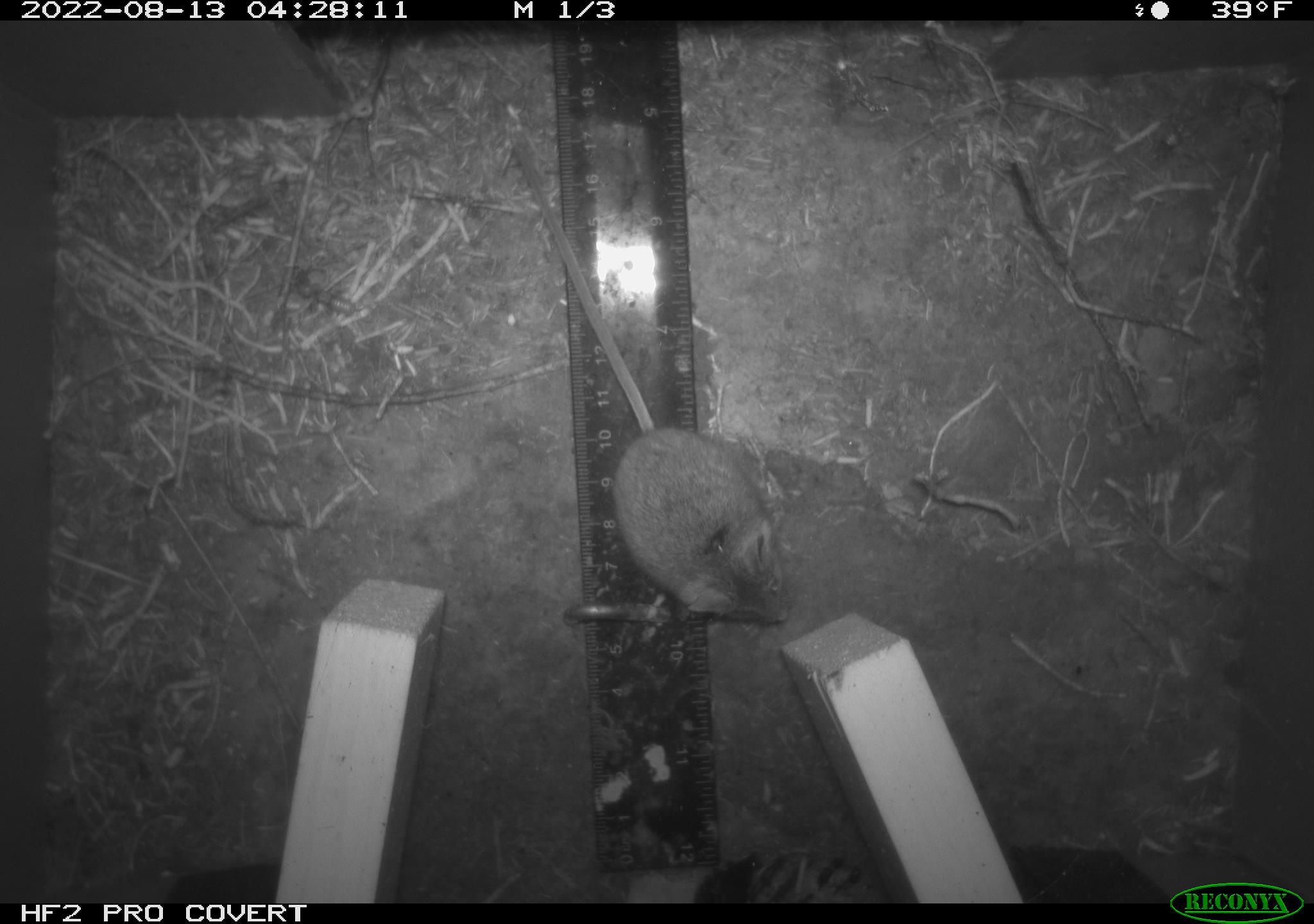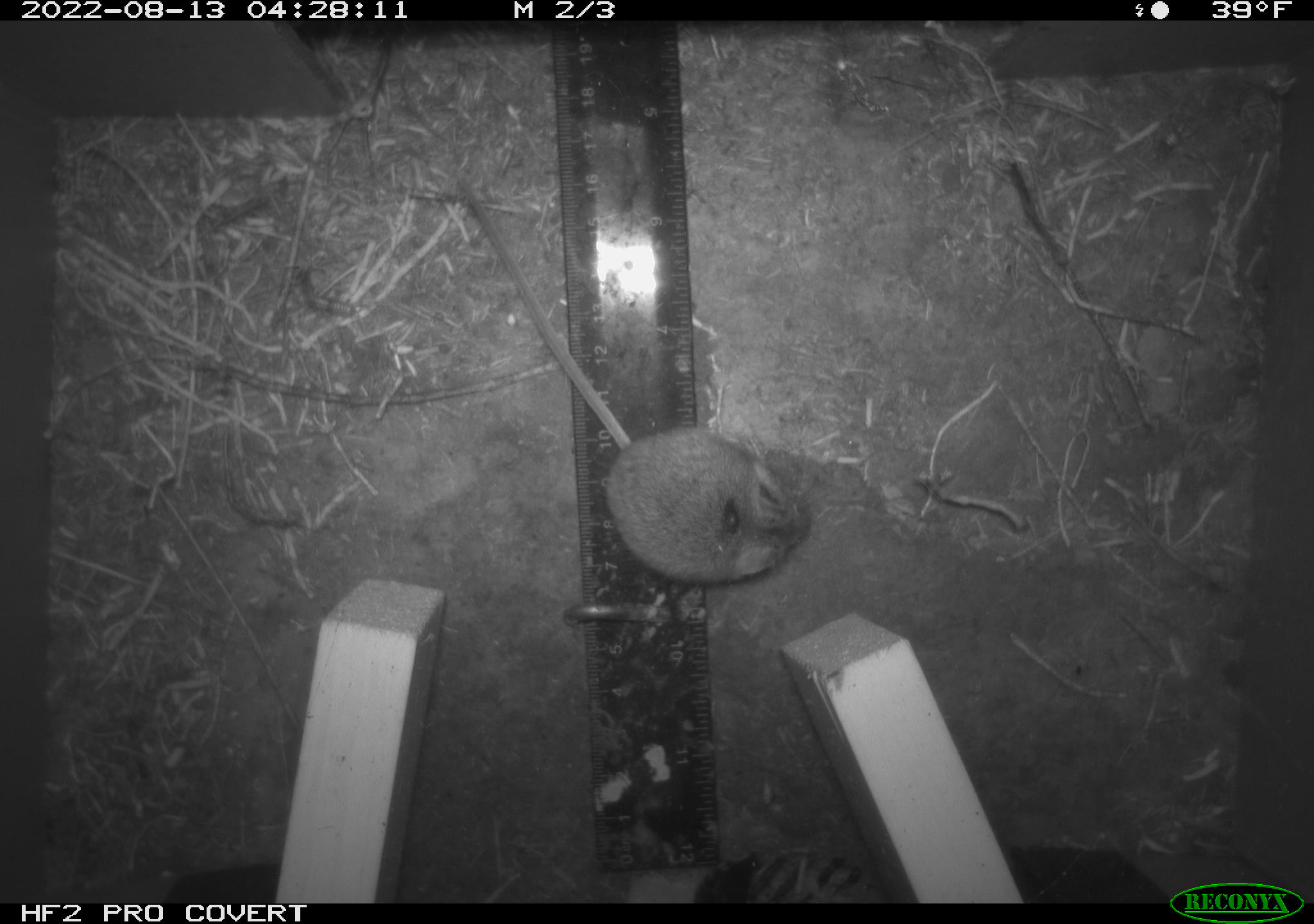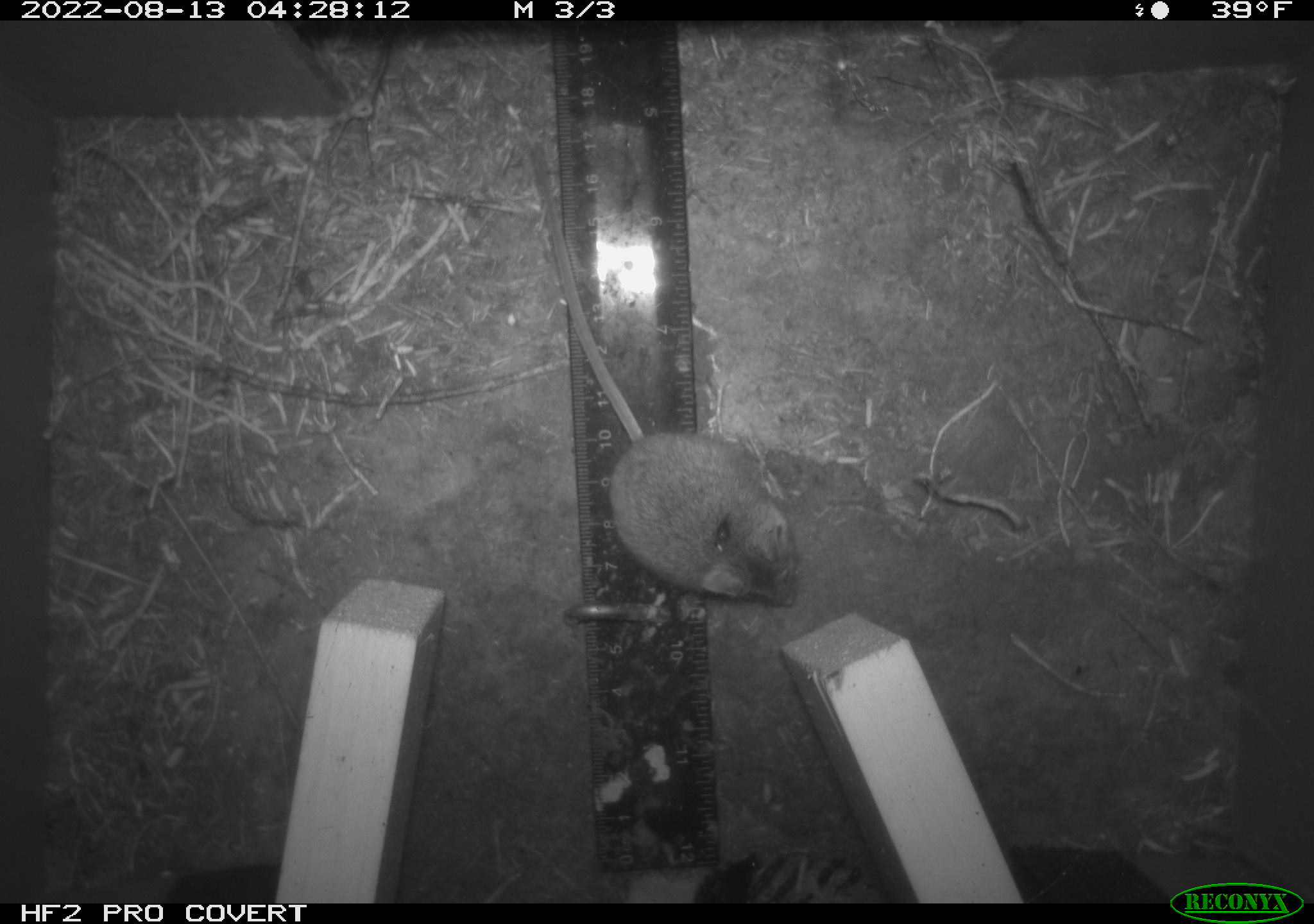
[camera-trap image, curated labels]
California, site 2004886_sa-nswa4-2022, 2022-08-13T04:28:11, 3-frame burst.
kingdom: Animalia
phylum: Chordata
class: Mammalia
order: Rodentia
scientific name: Rodentia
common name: rodent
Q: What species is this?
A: Rodent (Rodentia).